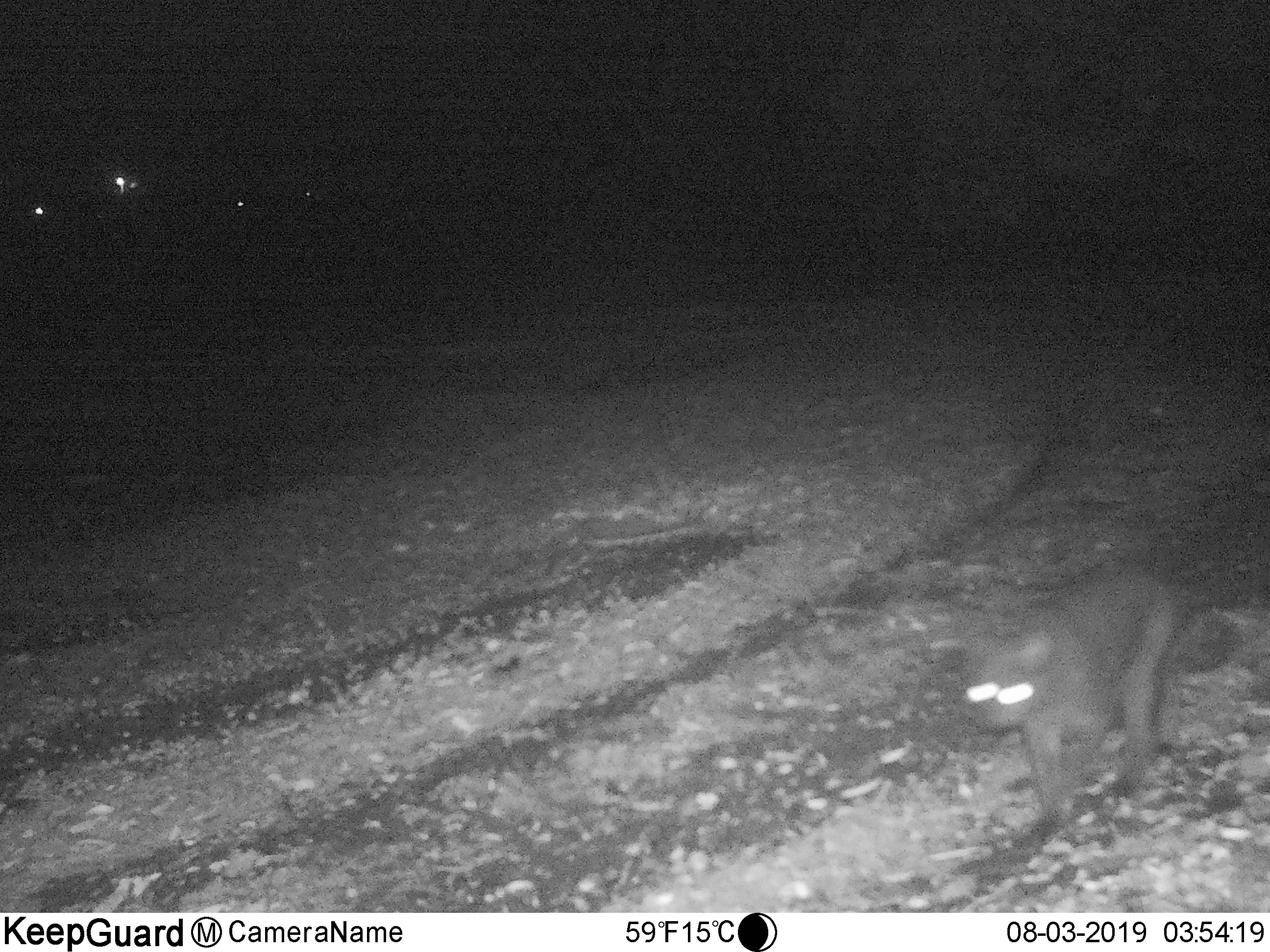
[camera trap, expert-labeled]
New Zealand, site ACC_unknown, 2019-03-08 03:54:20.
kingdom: Animalia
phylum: Chordata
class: Mammalia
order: Carnivora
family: Felidae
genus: Felis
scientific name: Felis catus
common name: domestic cat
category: cat